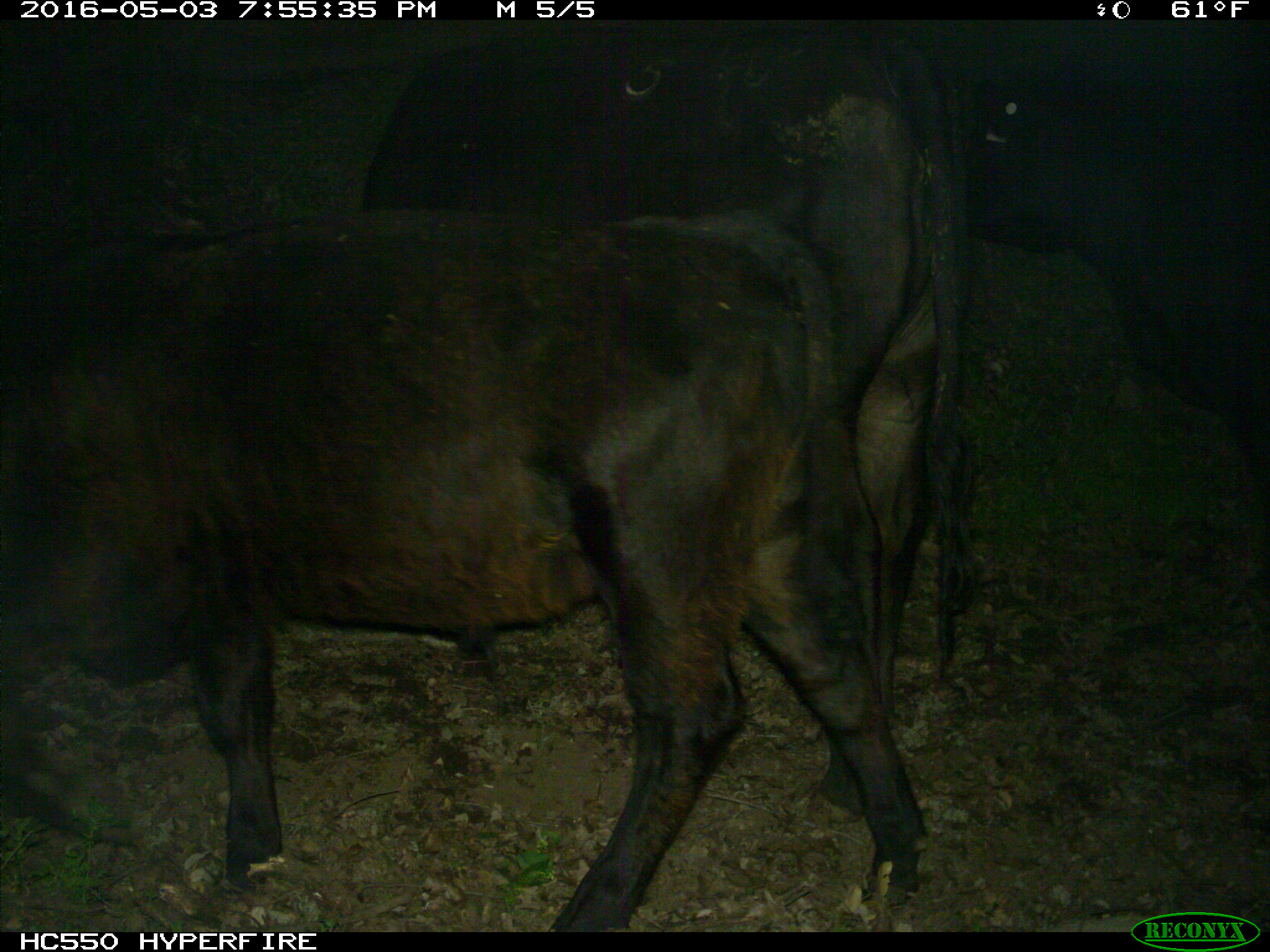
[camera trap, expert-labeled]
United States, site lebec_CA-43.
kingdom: Animalia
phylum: Chordata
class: Mammalia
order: Artiodactyla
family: Bovidae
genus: Bos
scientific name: Bos taurus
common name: domestic cow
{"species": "Bos taurus (domestic cow)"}